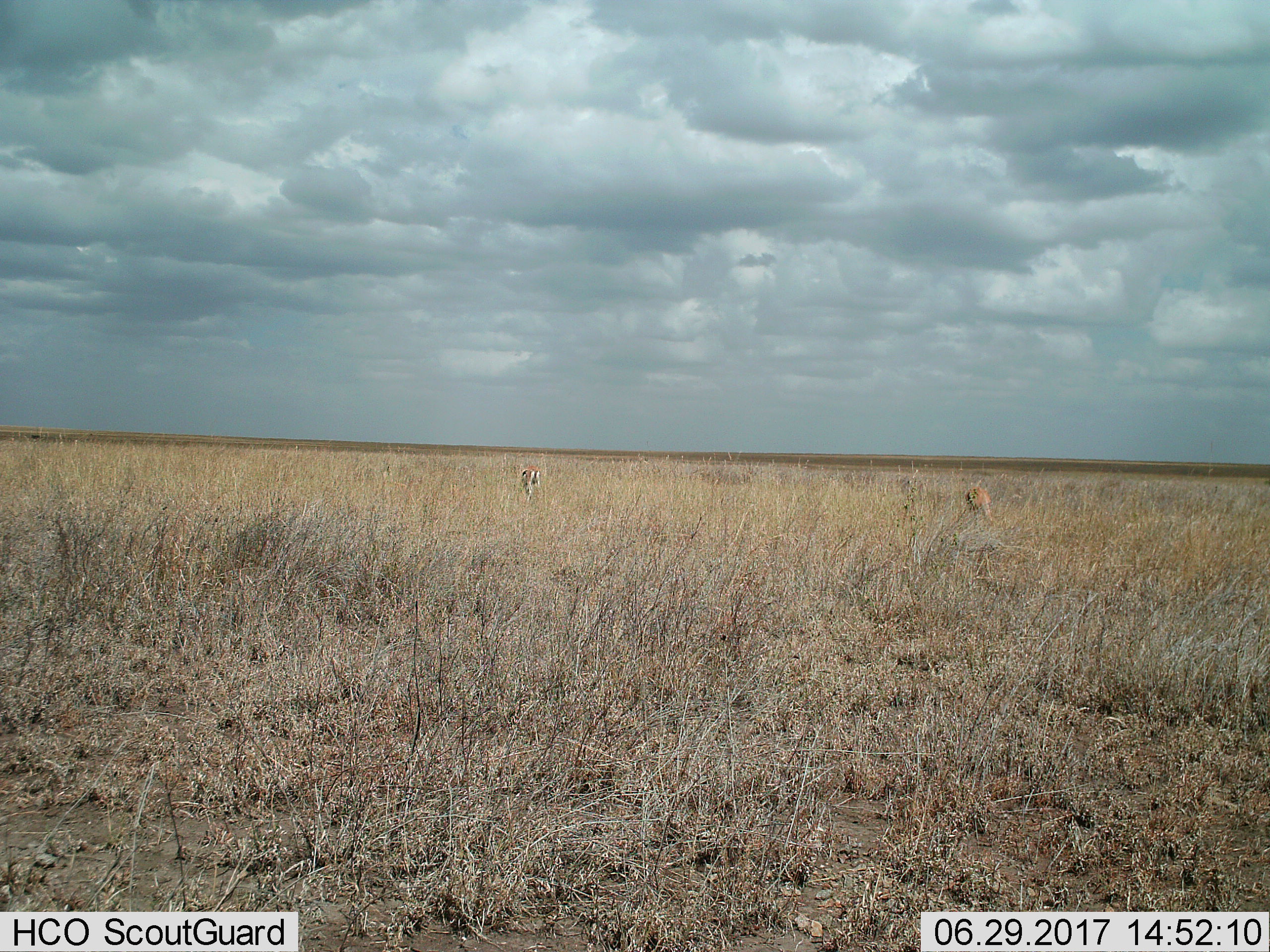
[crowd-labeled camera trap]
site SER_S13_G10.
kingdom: Animalia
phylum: Chordata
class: Mammalia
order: Artiodactyla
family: Bovidae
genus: Eudorcas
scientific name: Eudorcas thomsonii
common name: thomson's gazelle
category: gazellethomsons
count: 2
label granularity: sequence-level